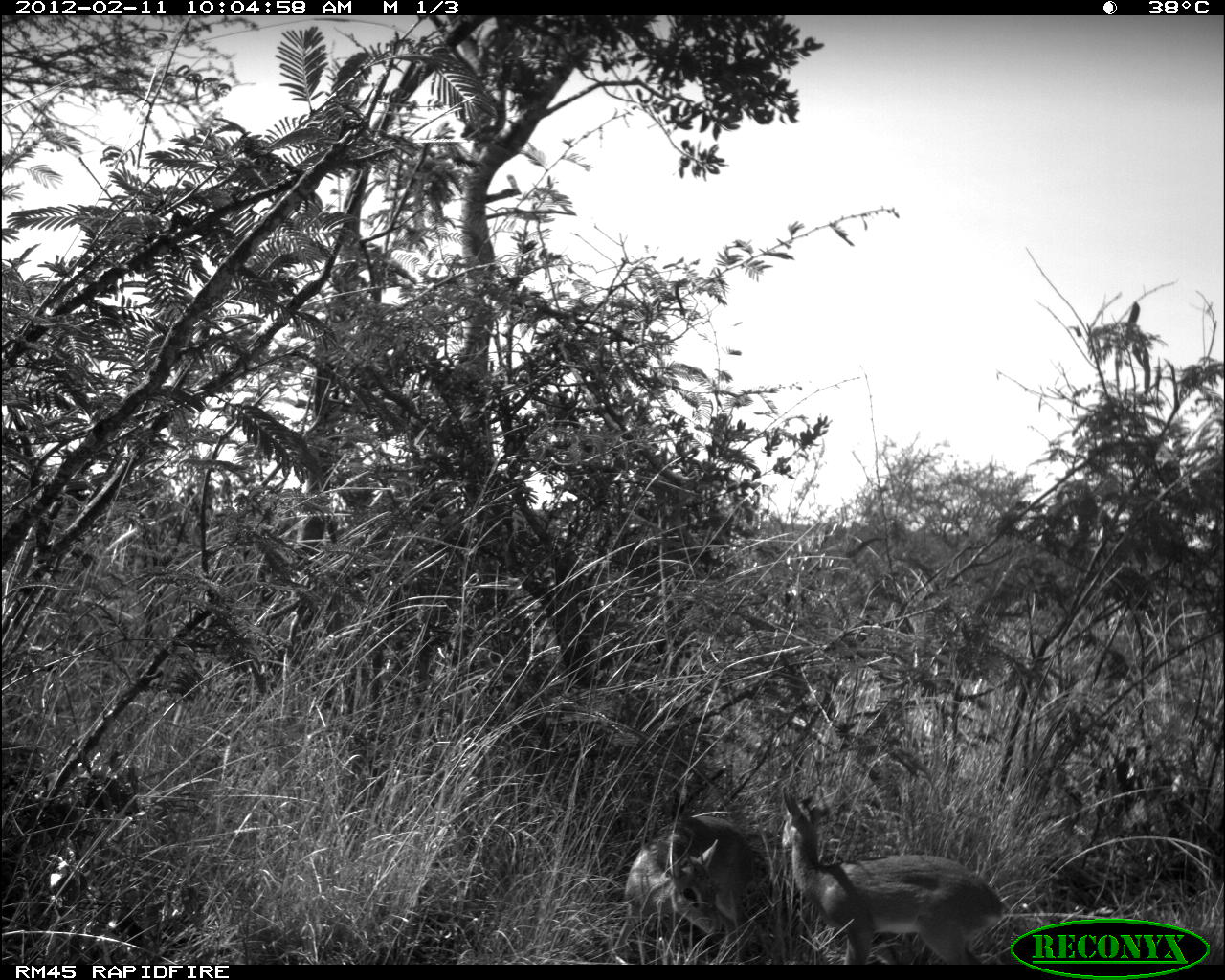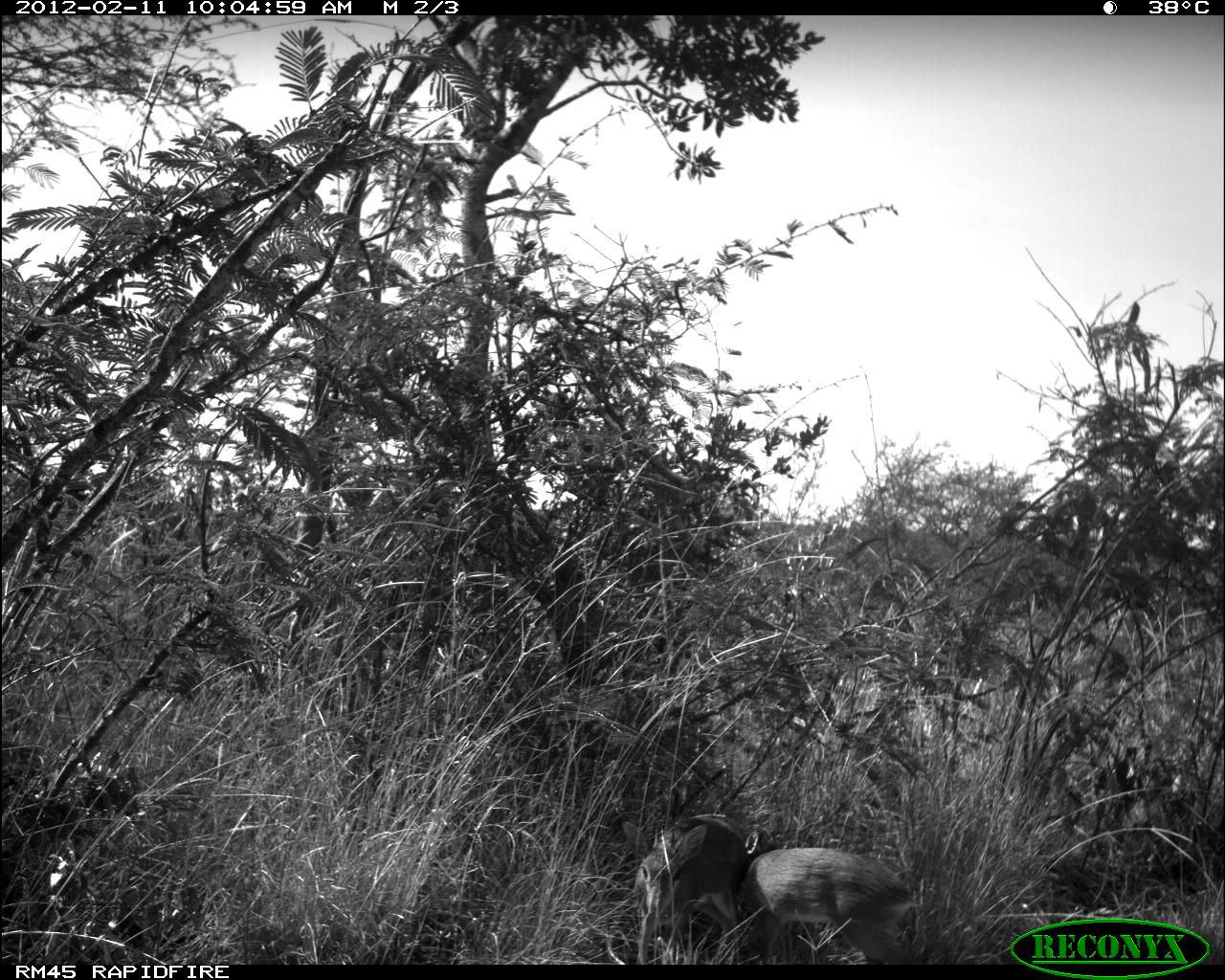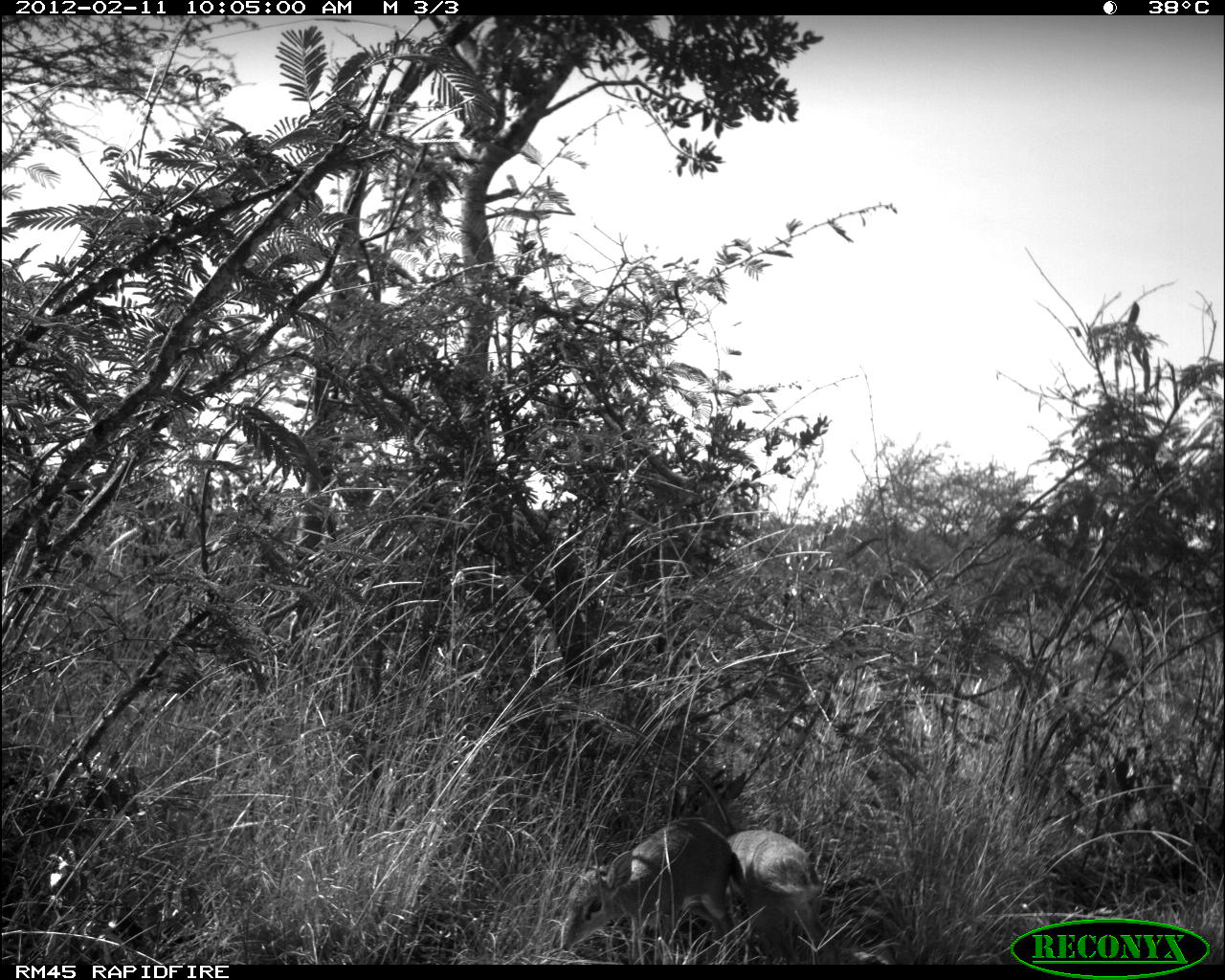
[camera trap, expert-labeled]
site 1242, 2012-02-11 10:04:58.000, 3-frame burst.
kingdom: Animalia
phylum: Chordata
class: Mammalia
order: Artiodactyla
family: Bovidae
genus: Madoqua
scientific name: Madoqua guentheri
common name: günther's dik-dik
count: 2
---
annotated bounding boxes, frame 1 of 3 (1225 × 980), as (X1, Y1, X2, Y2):
madoqua guentheri: (780, 785, 1009, 963); (604, 815, 753, 963)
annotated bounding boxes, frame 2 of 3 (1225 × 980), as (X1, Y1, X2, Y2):
madoqua guentheri: (739, 829, 912, 963); (615, 813, 748, 962)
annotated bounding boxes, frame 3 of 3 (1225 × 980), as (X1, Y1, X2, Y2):
madoqua guentheri: (558, 817, 750, 963); (726, 825, 830, 959)